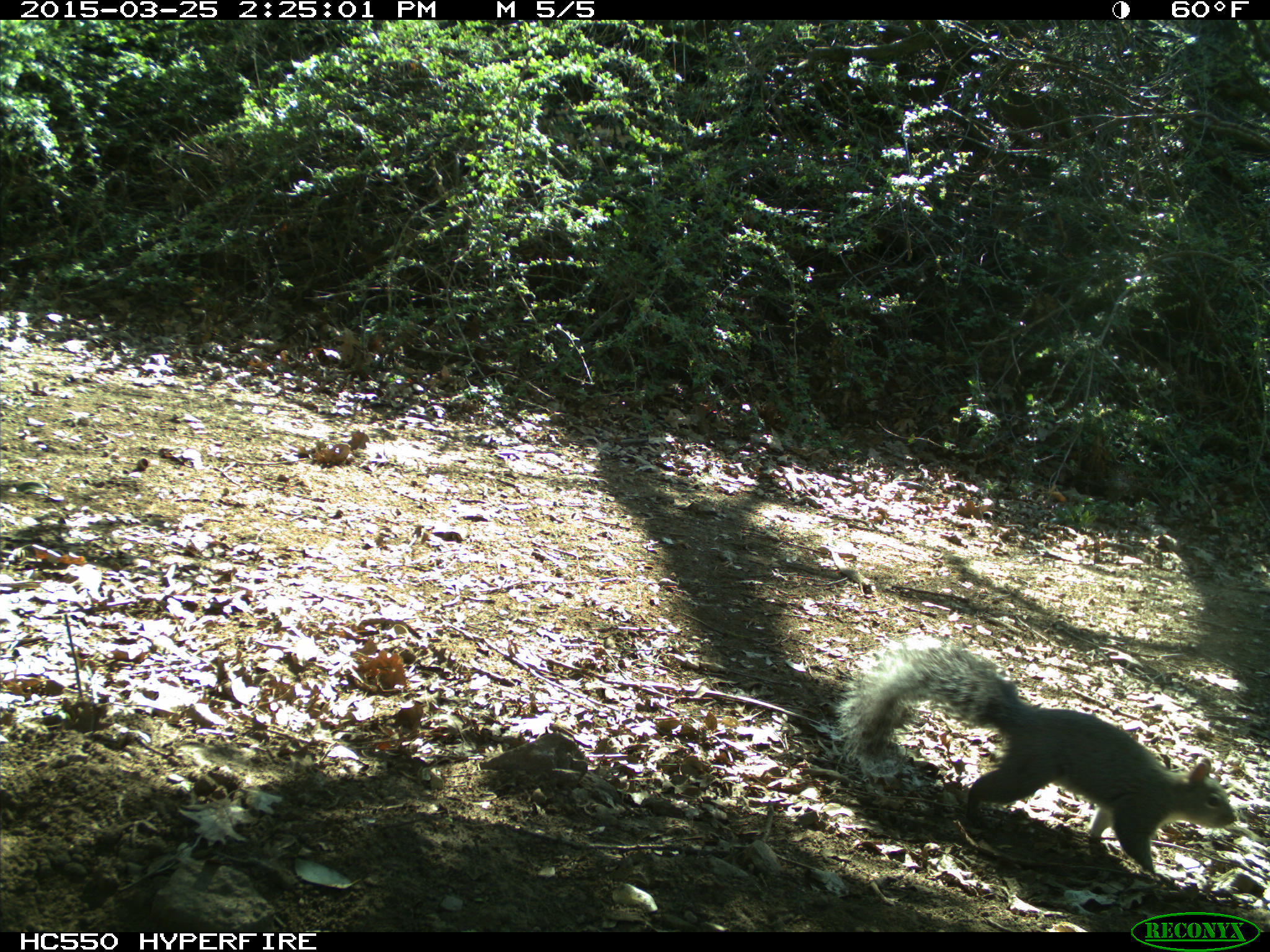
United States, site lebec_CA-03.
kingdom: Animalia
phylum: Chordata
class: Mammalia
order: Rodentia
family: Sciuridae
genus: Sciurus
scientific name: Sciurus carolinensis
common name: eastern gray squirrel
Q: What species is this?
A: Sciurus carolinensis (eastern gray squirrel).